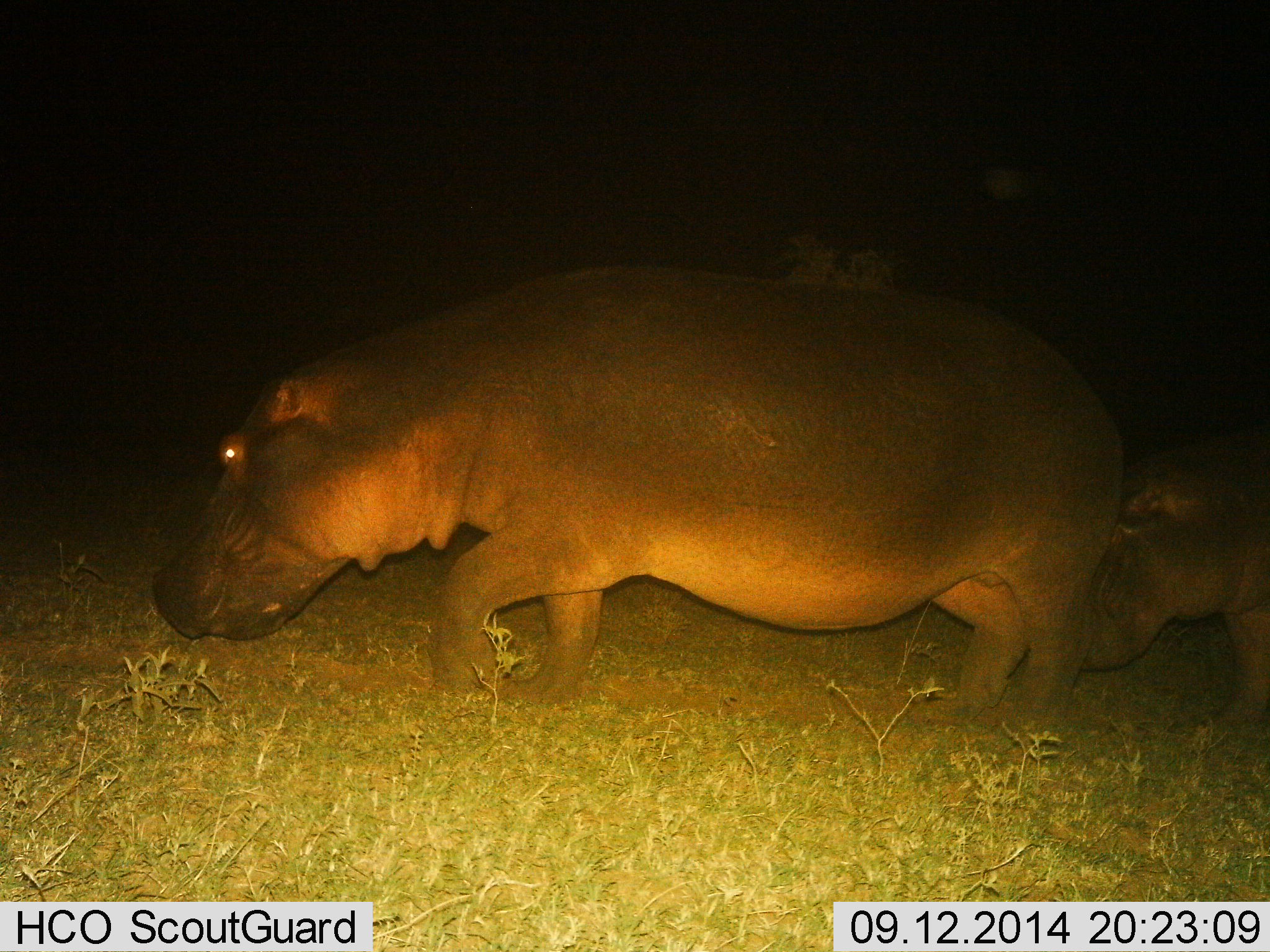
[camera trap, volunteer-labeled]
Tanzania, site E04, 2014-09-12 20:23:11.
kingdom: Animalia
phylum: Chordata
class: Mammalia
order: Artiodactyla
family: Hippopotamidae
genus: Hippopotamus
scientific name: Hippopotamus amphibius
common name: hippopotamus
Hippopotamus (Hippopotamus amphibius), count 2. Behavior (volunteer vote fractions): standing 10%, resting 0%, moving 100%, interacting 0%. Young present (vote fraction): 30%. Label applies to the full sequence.